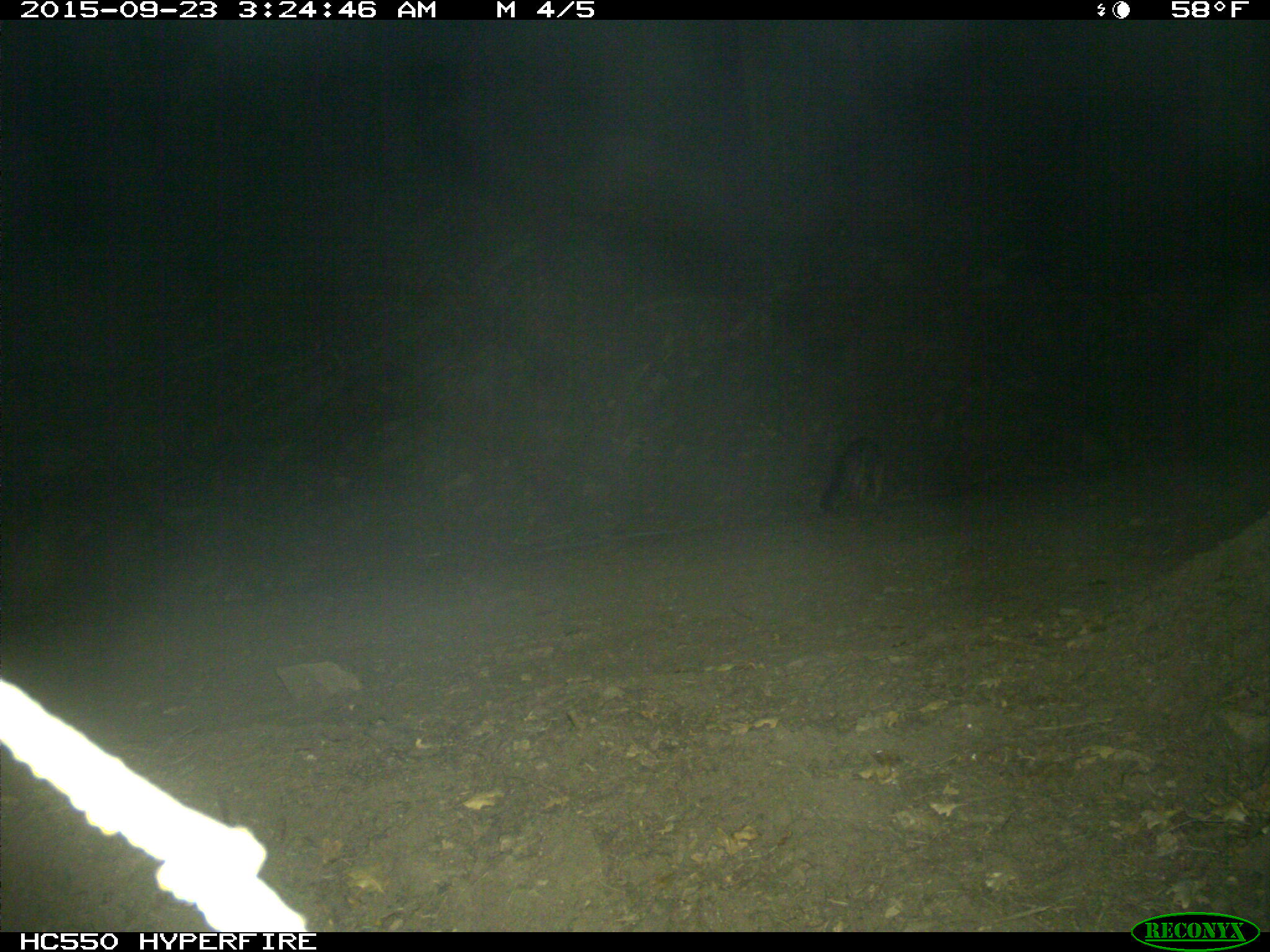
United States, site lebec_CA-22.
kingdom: Animalia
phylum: Chordata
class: Mammalia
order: Carnivora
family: Canidae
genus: Urocyon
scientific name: Urocyon cinereoargenteus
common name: gray fox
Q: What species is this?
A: Urocyon cinereoargenteus (gray fox).